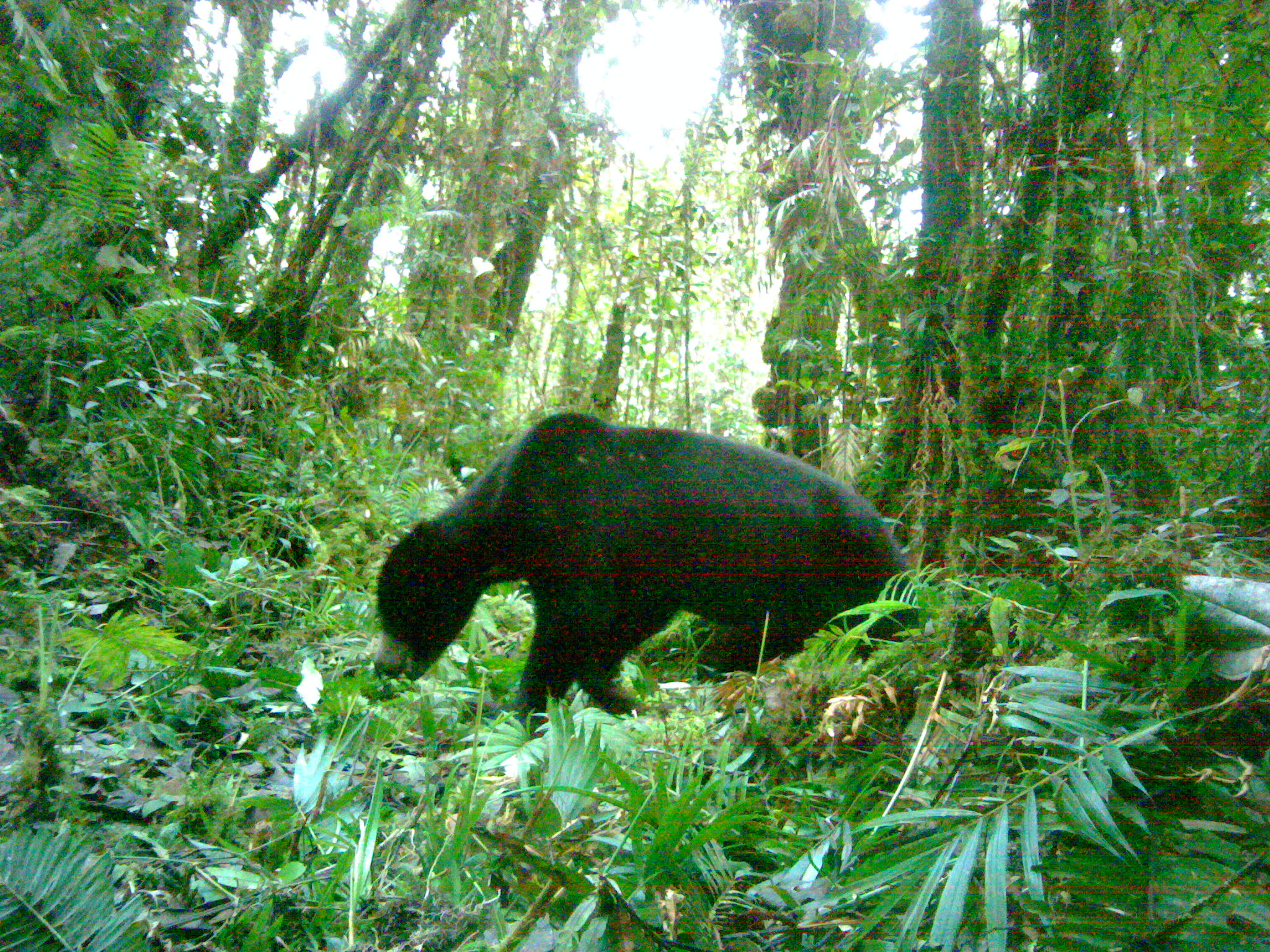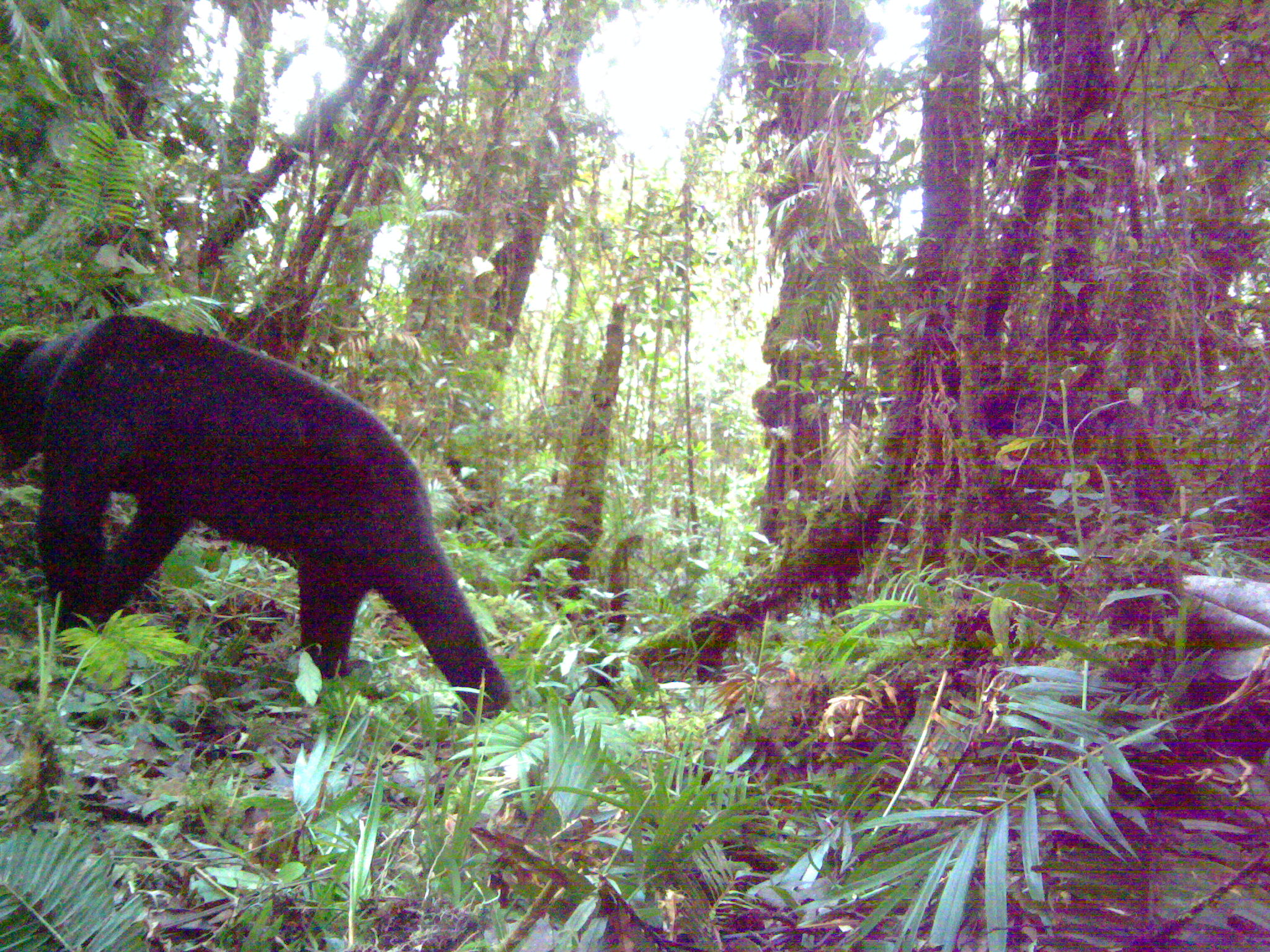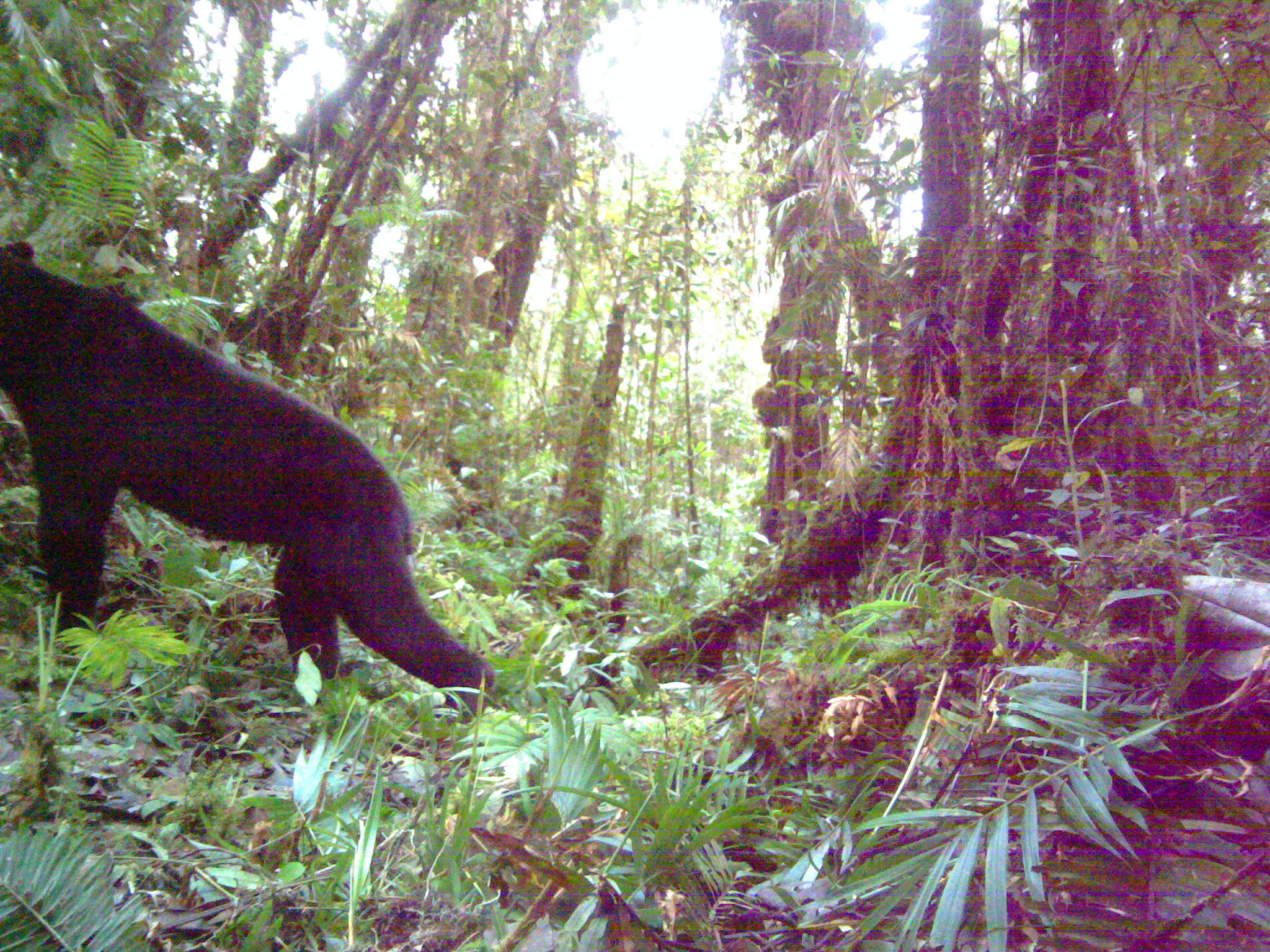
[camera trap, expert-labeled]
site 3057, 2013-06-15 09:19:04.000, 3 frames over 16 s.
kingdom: Animalia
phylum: Chordata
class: Mammalia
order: Carnivora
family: Ursidae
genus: Helarctos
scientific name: Helarctos malayanus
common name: sun bear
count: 1